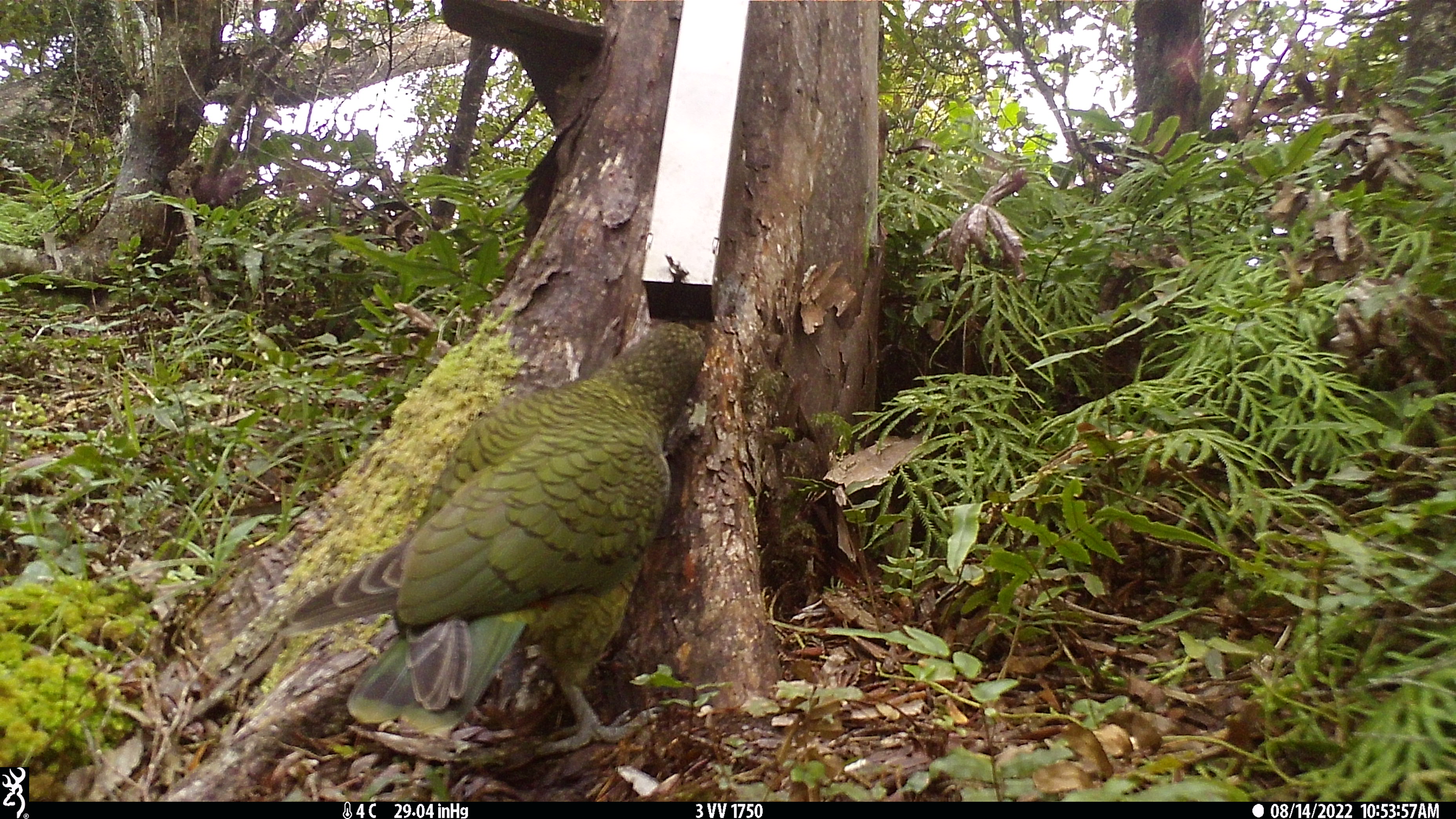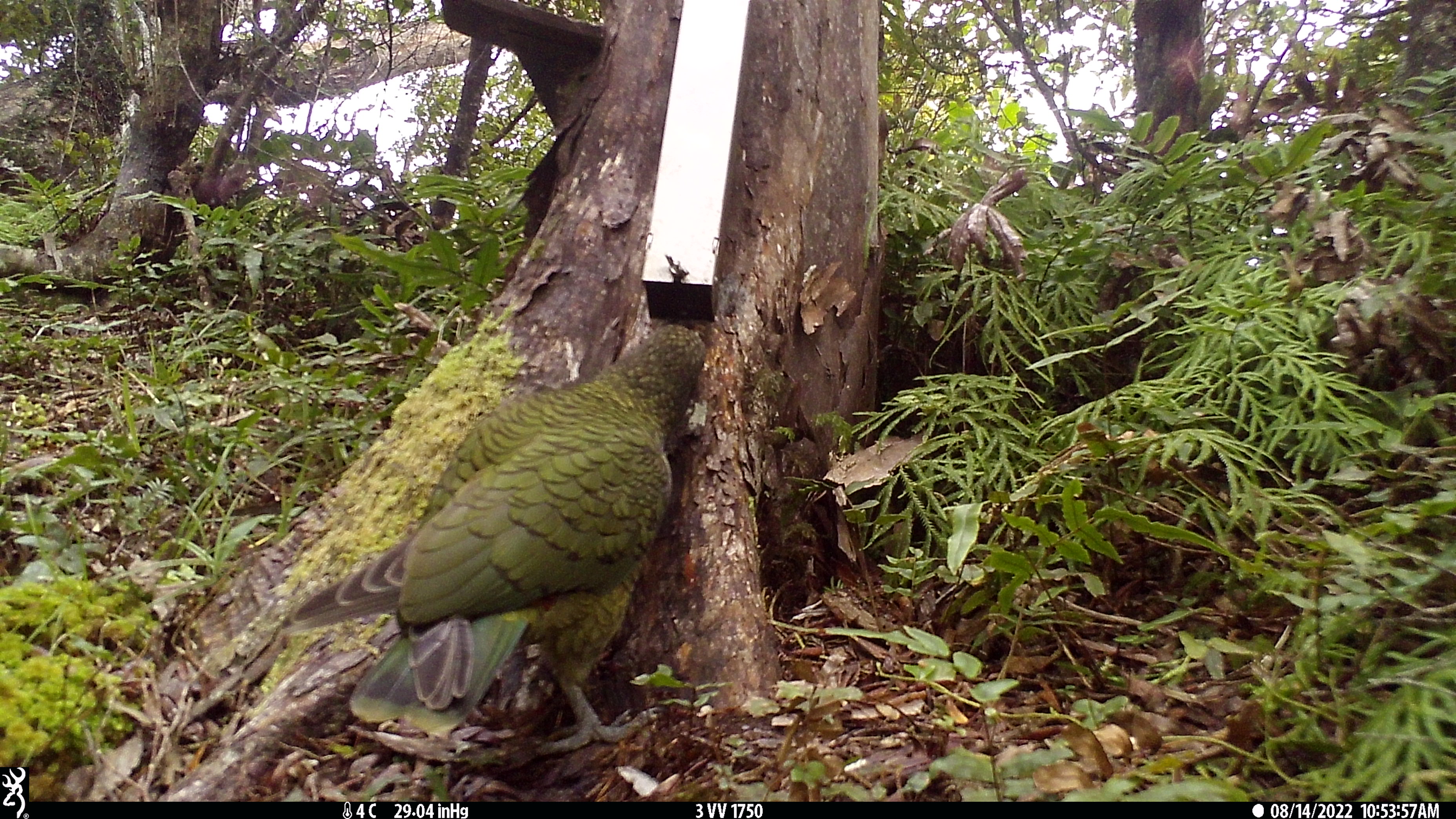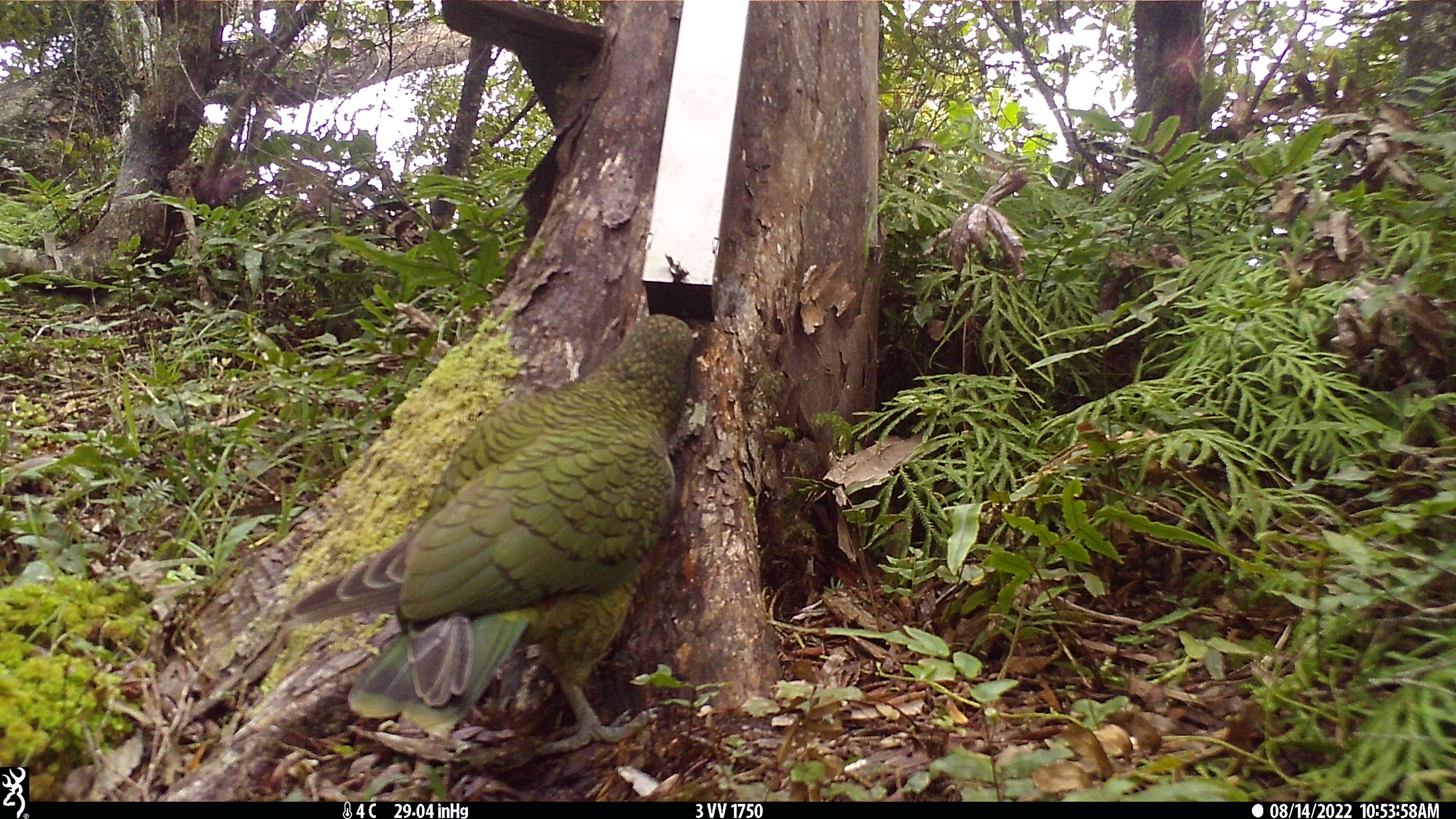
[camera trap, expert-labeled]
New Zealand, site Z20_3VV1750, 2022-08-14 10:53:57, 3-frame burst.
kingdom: Animalia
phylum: Chordata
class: Aves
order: Psittaciformes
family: Strigopidae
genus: Nestor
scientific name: Nestor notabilis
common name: kea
Kea (Nestor notabilis).